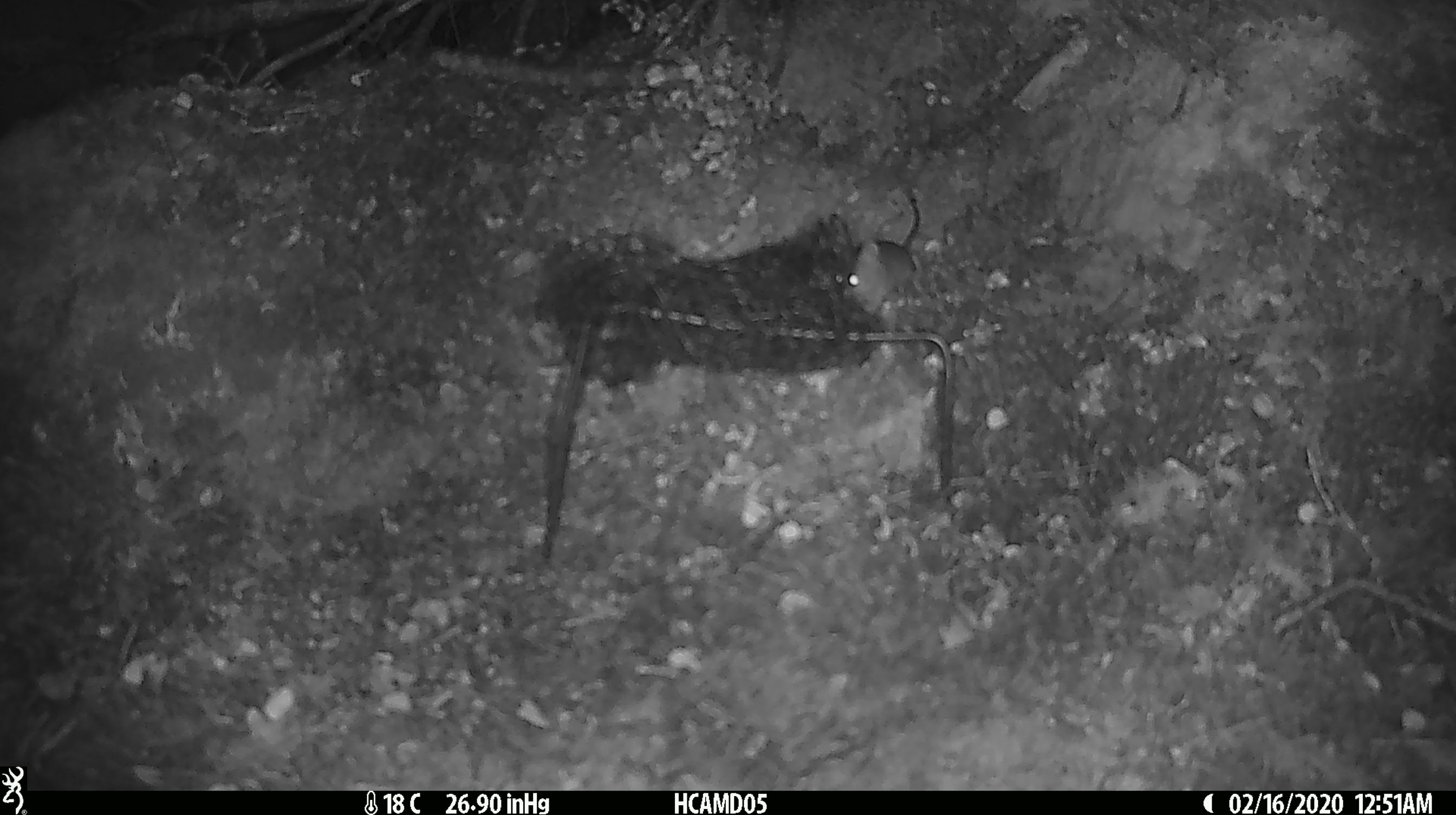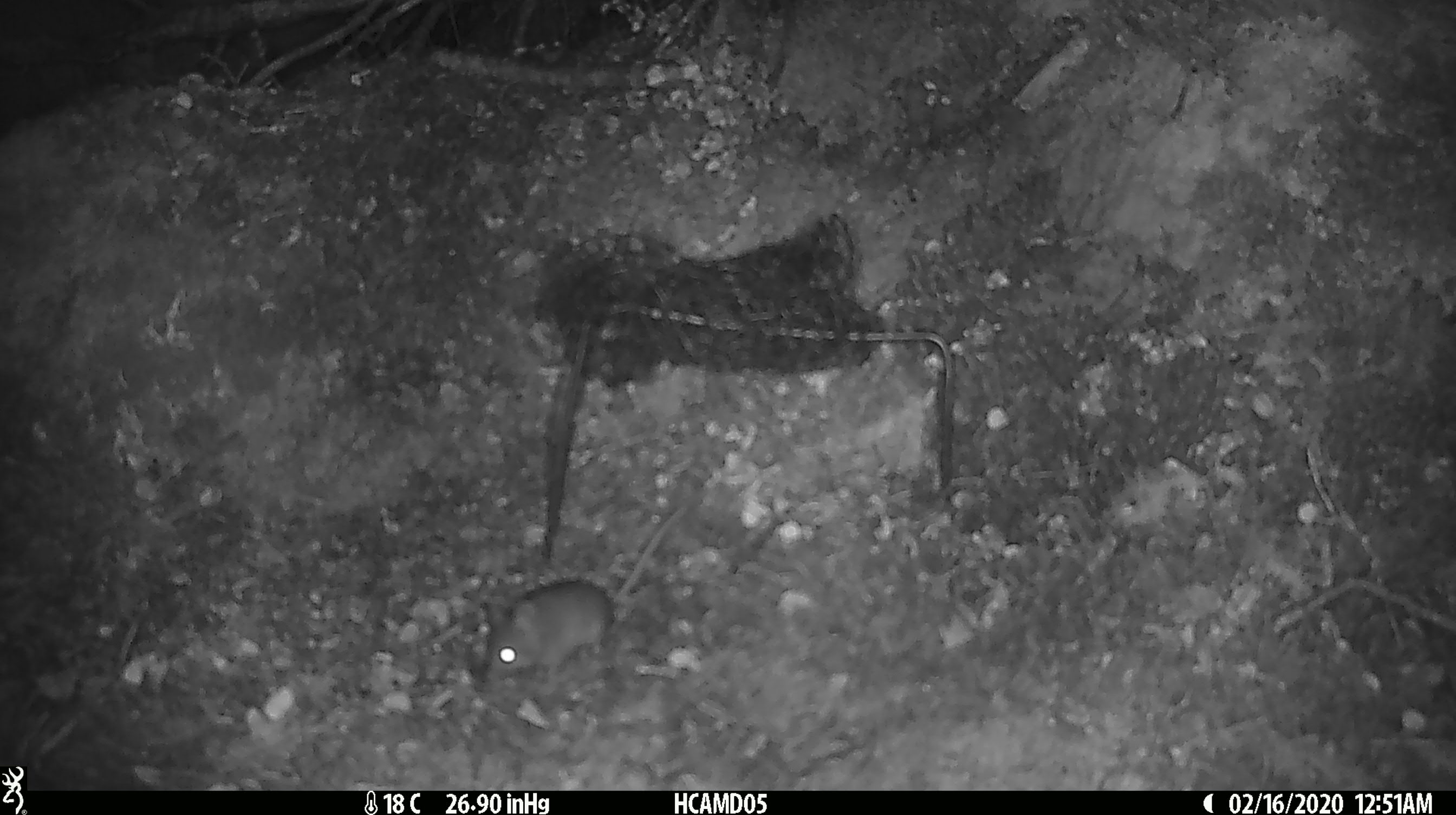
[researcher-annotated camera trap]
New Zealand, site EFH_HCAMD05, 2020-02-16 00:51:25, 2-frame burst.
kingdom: Animalia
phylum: Chordata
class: Mammalia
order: Rodentia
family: Muridae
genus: Mus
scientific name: Mus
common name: mouse